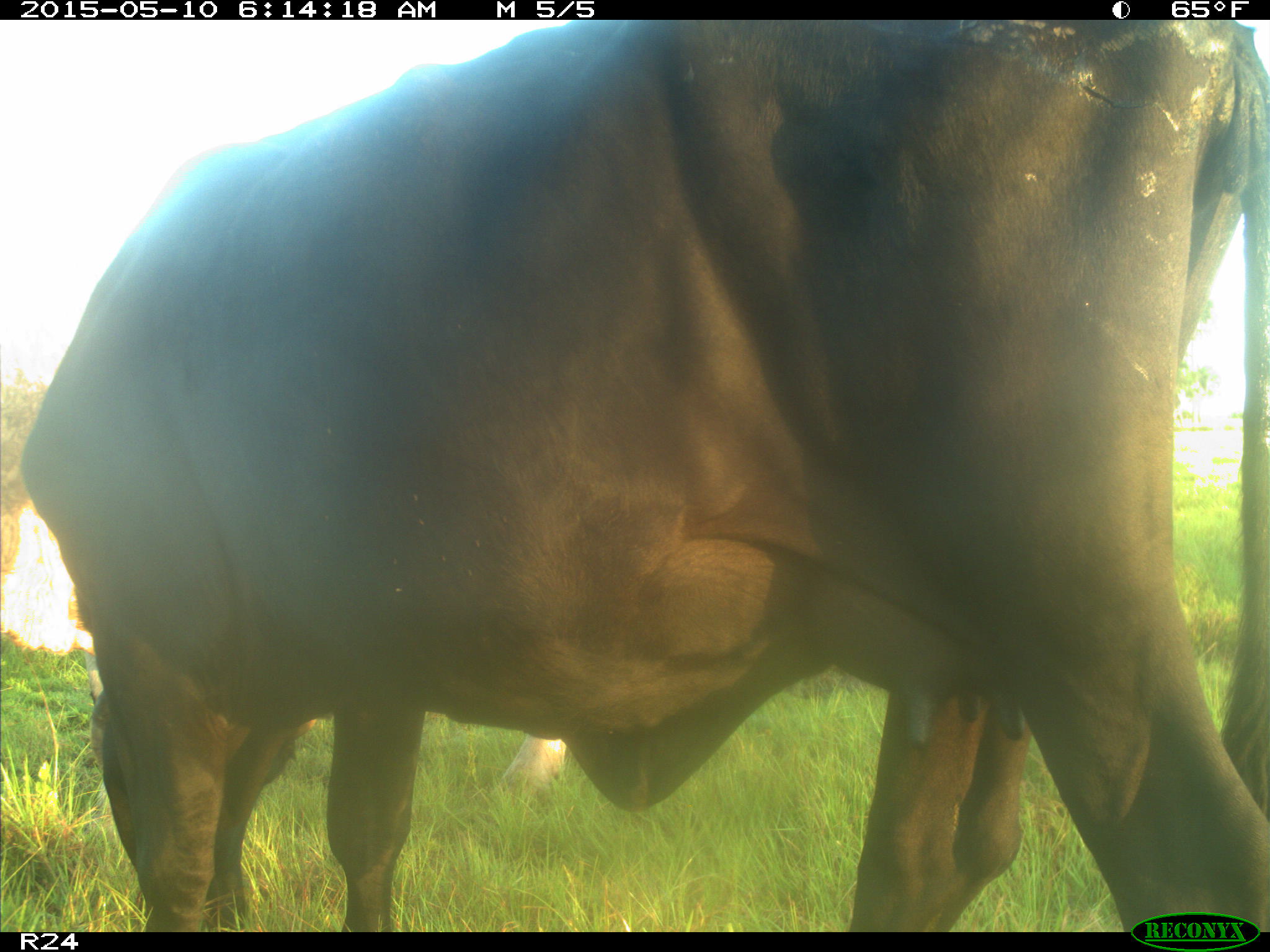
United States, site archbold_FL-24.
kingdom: Animalia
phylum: Chordata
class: Mammalia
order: Artiodactyla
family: Bovidae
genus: Bos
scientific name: Bos taurus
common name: domestic cow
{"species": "Bos taurus (domestic cow)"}